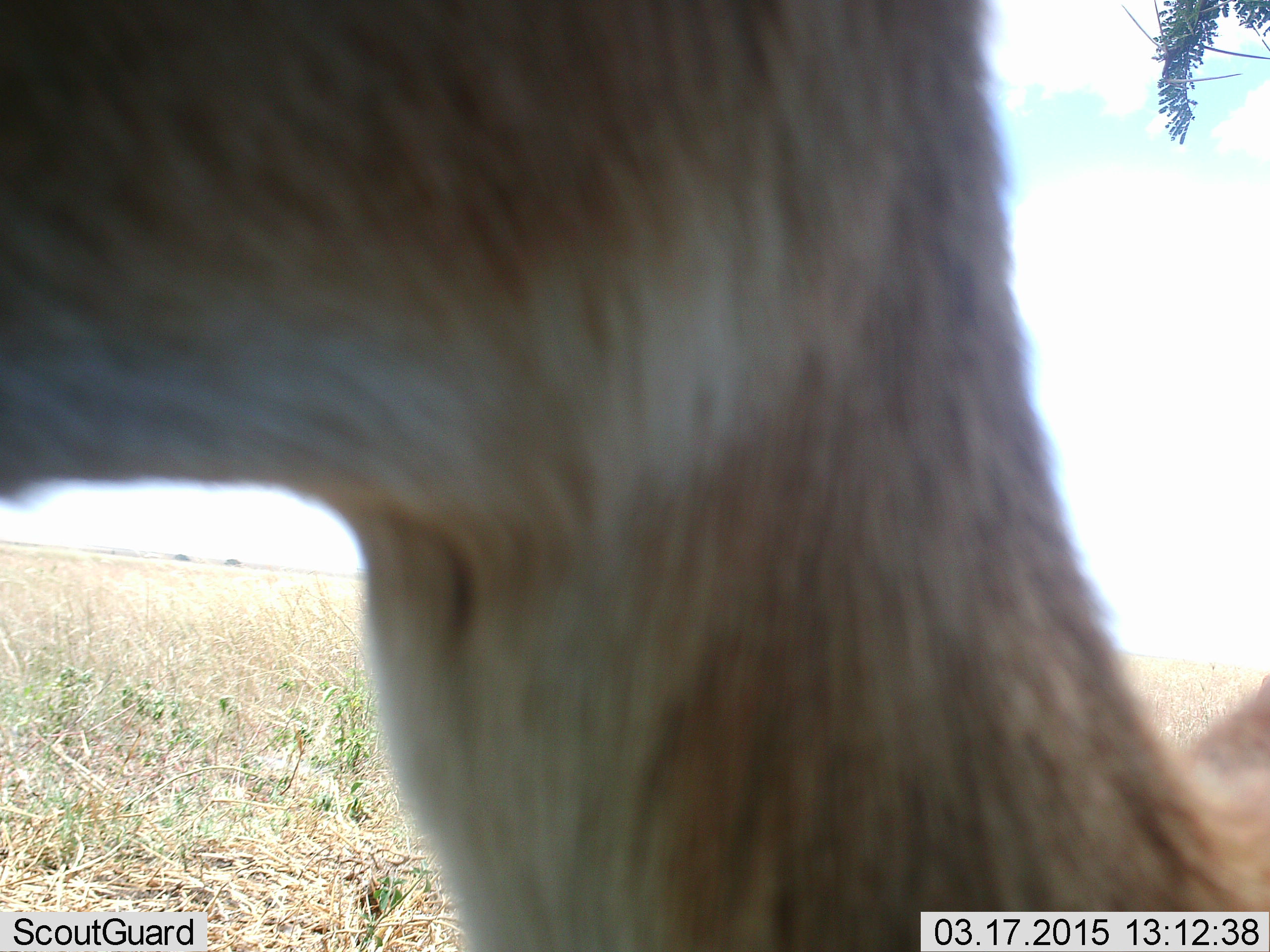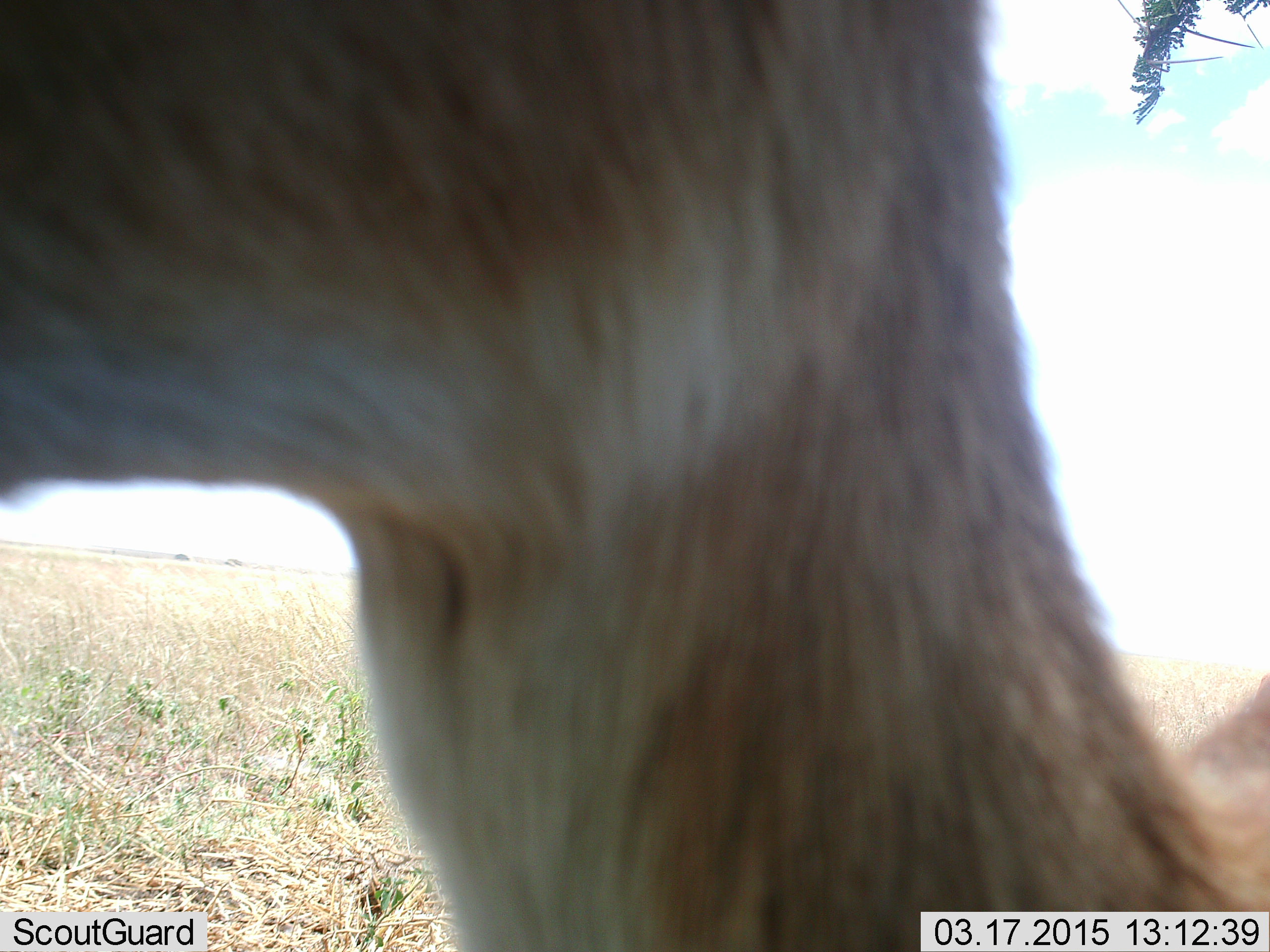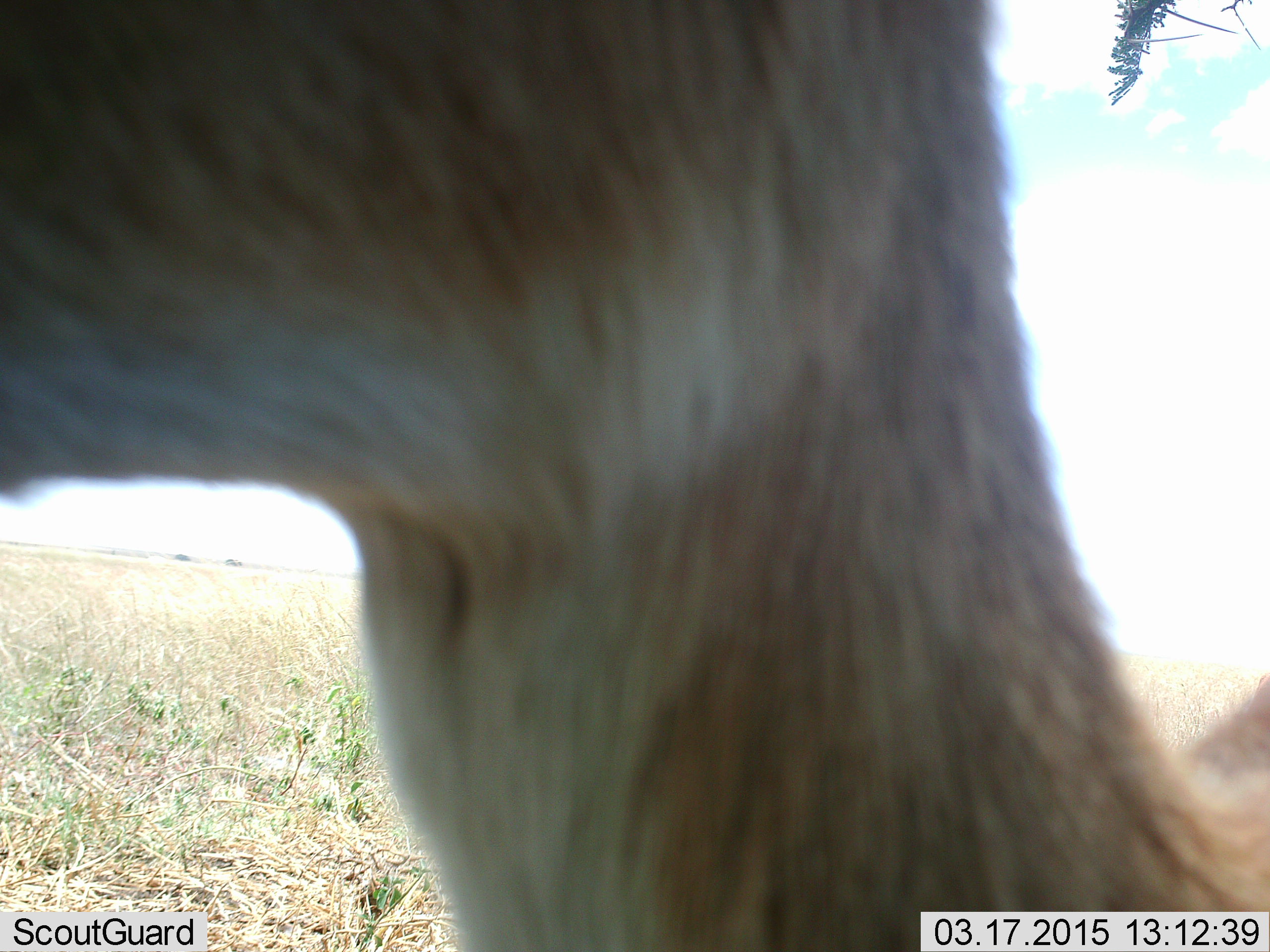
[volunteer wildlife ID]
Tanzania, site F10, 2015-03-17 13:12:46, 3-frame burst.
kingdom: Animalia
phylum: Chordata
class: Mammalia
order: Artiodactyla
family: Bovidae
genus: Eudorcas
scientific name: Eudorcas thomsonii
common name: thomson's gazelle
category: gazellethomsons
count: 1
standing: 86%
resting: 0%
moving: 0%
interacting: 14%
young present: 0%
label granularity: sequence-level